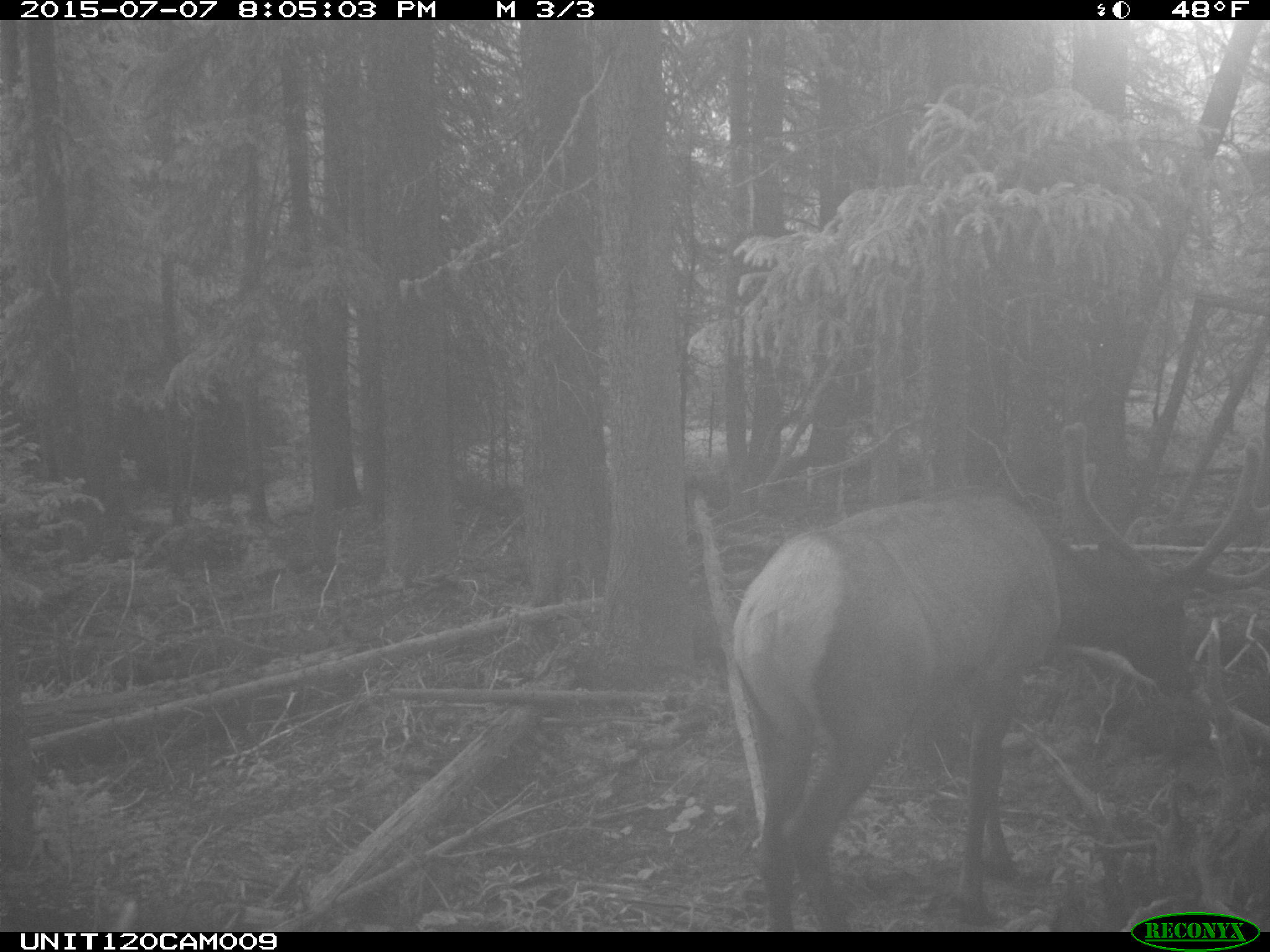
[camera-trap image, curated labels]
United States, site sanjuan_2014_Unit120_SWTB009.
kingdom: Animalia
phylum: Chordata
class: Mammalia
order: Artiodactyla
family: Cervidae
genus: Cervus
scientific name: Cervus elaphus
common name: red deer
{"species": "Cervus elaphus (red deer)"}